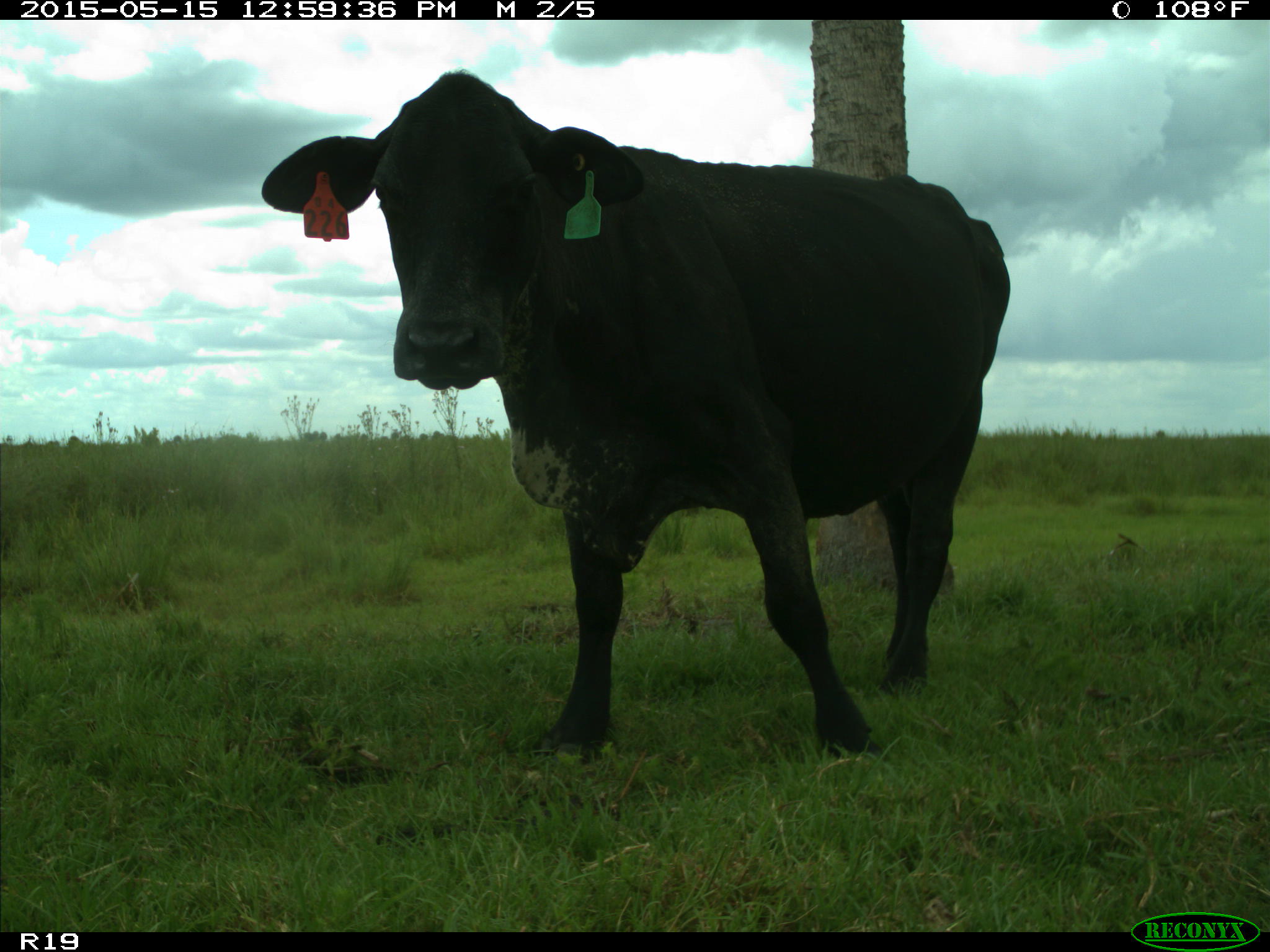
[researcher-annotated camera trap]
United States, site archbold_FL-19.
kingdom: Animalia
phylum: Chordata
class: Mammalia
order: Artiodactyla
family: Bovidae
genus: Bos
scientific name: Bos taurus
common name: domestic cow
Bos taurus (domestic cow).